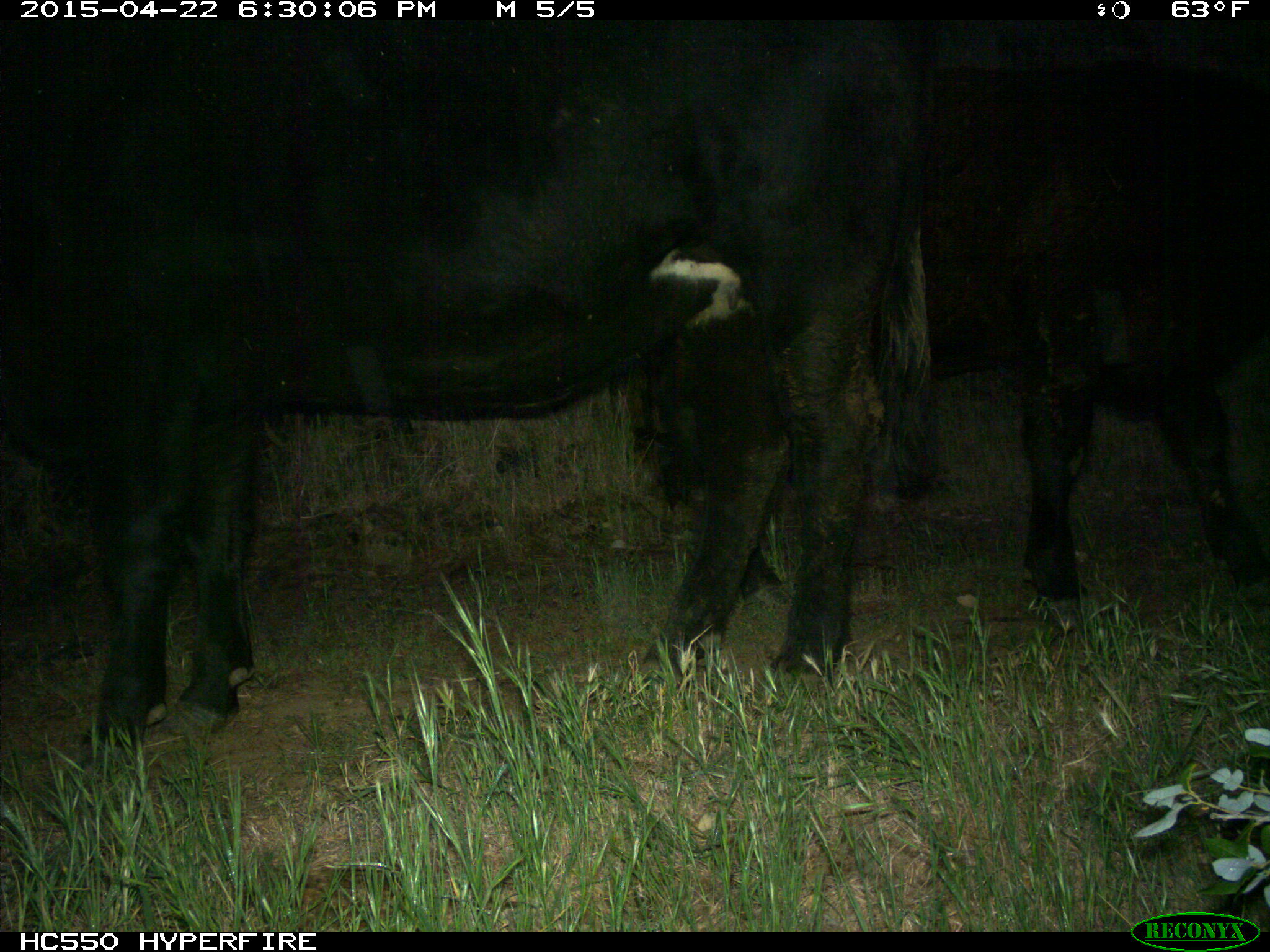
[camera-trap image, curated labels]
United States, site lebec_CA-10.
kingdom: Animalia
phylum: Chordata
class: Mammalia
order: Artiodactyla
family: Bovidae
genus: Bos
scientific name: Bos taurus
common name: domestic cow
Bos taurus (domestic cow).